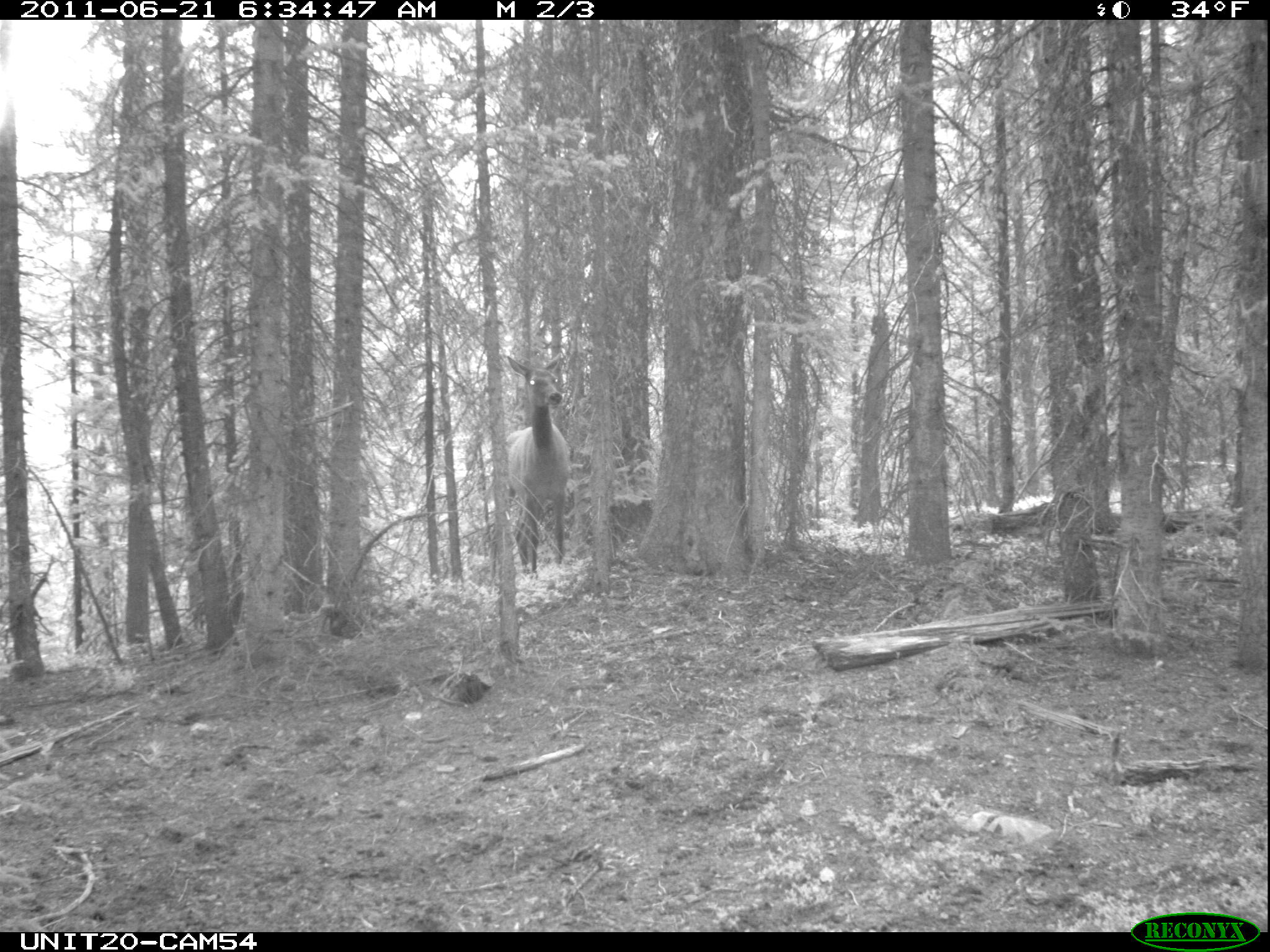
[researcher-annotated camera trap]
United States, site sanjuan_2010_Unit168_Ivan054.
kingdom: Animalia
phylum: Chordata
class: Mammalia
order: Artiodactyla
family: Cervidae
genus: Cervus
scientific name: Cervus elaphus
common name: red deer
Cervus elaphus (red deer).